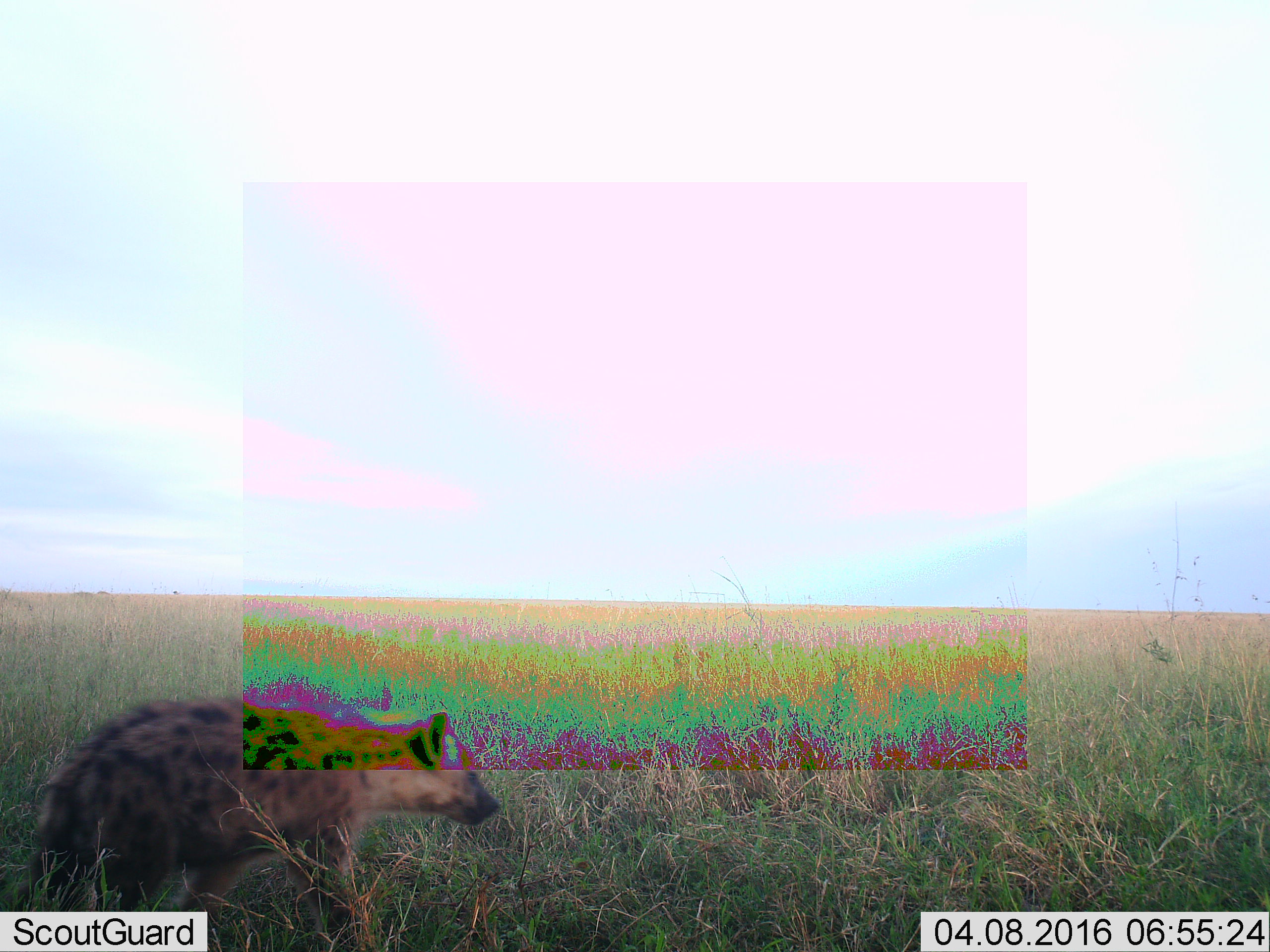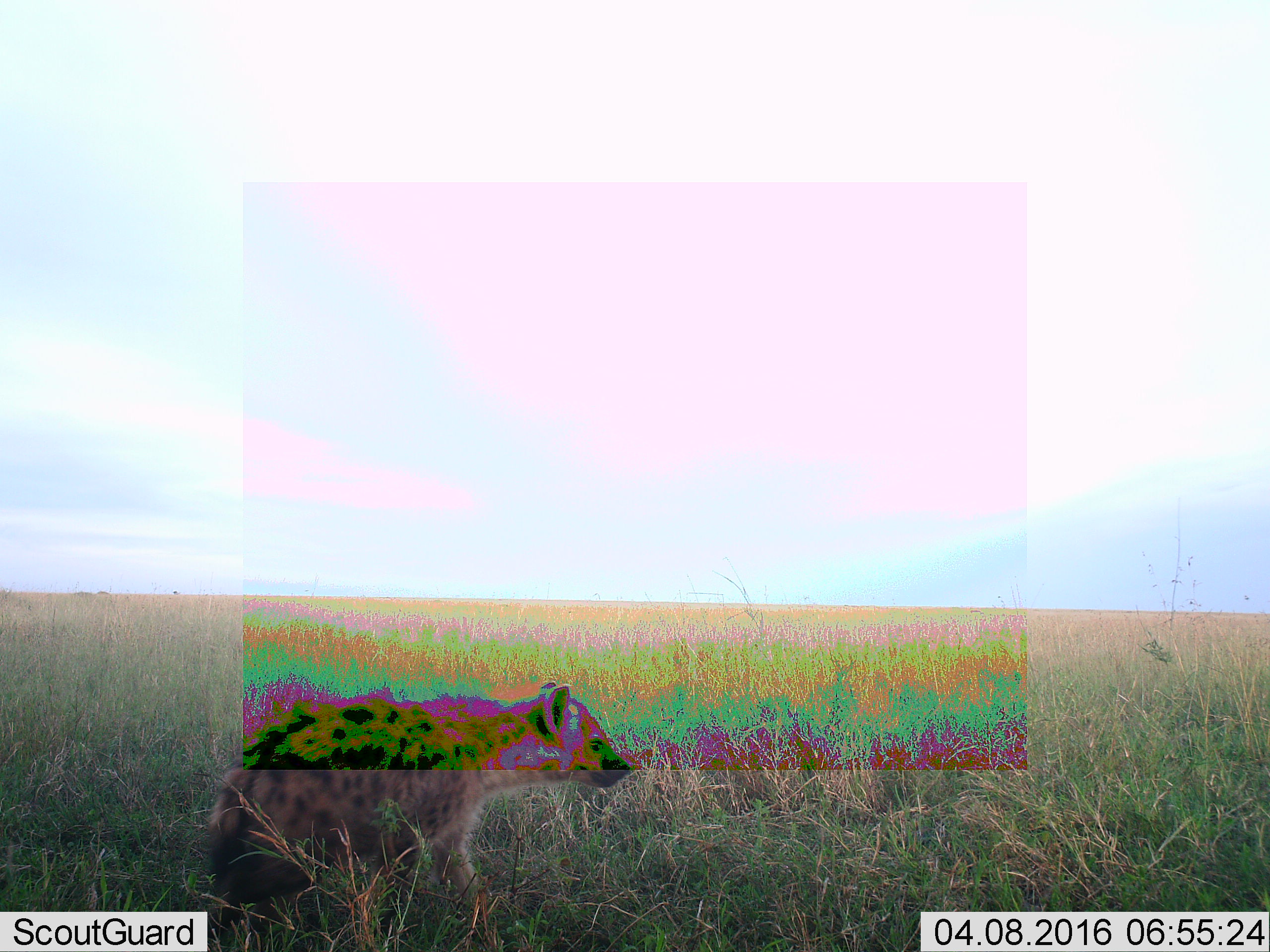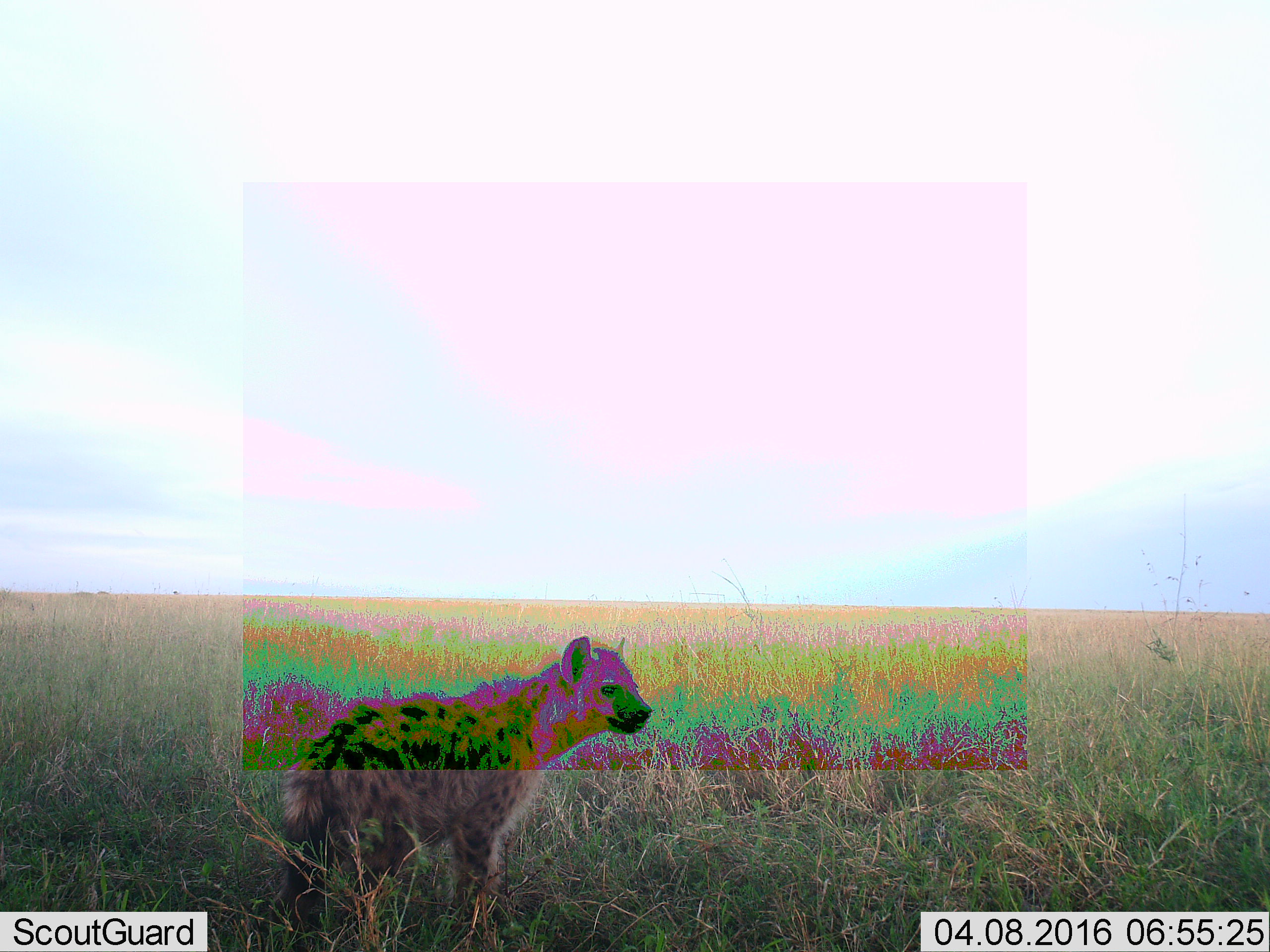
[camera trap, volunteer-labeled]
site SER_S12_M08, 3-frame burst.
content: unidentified animal